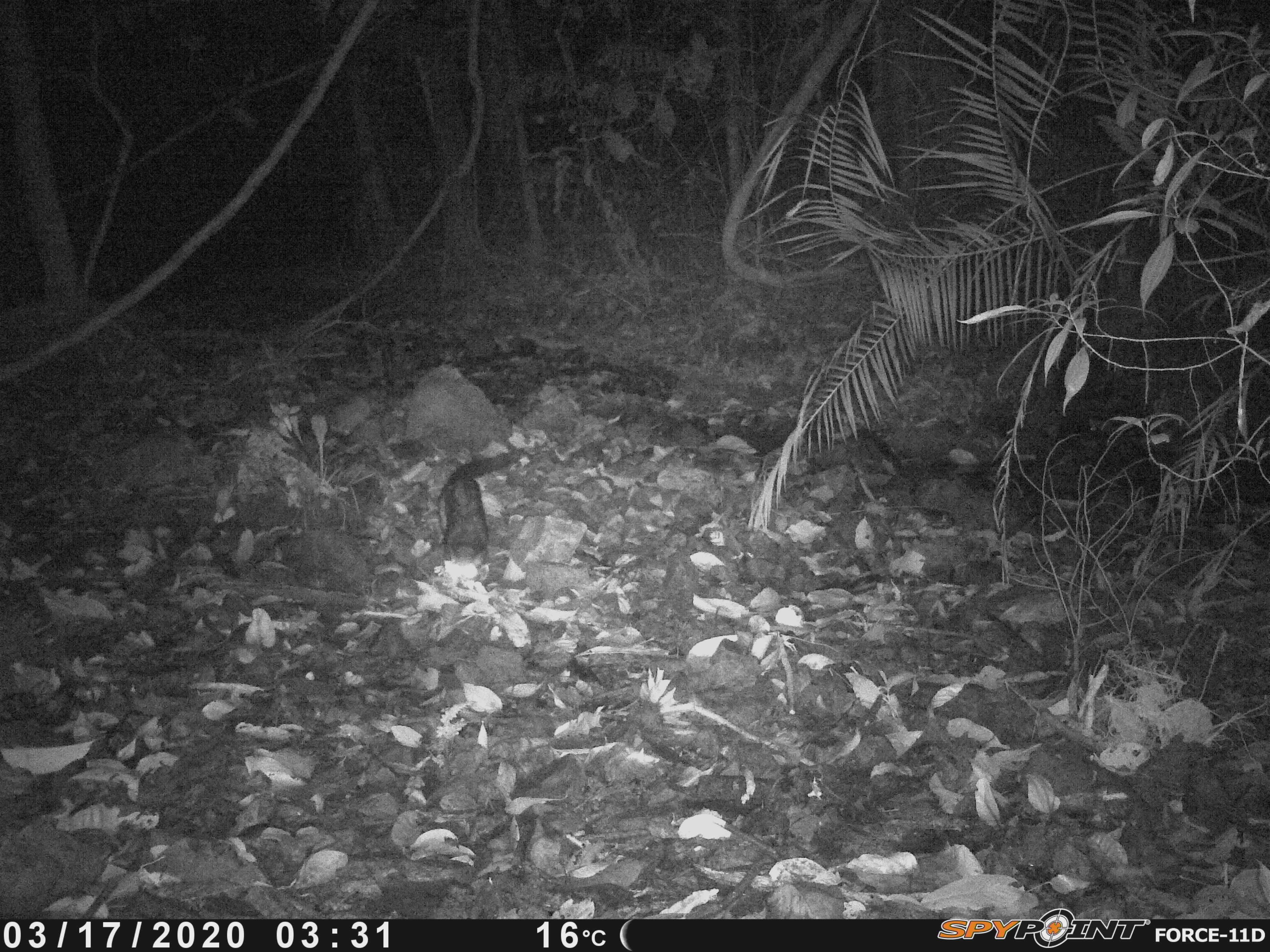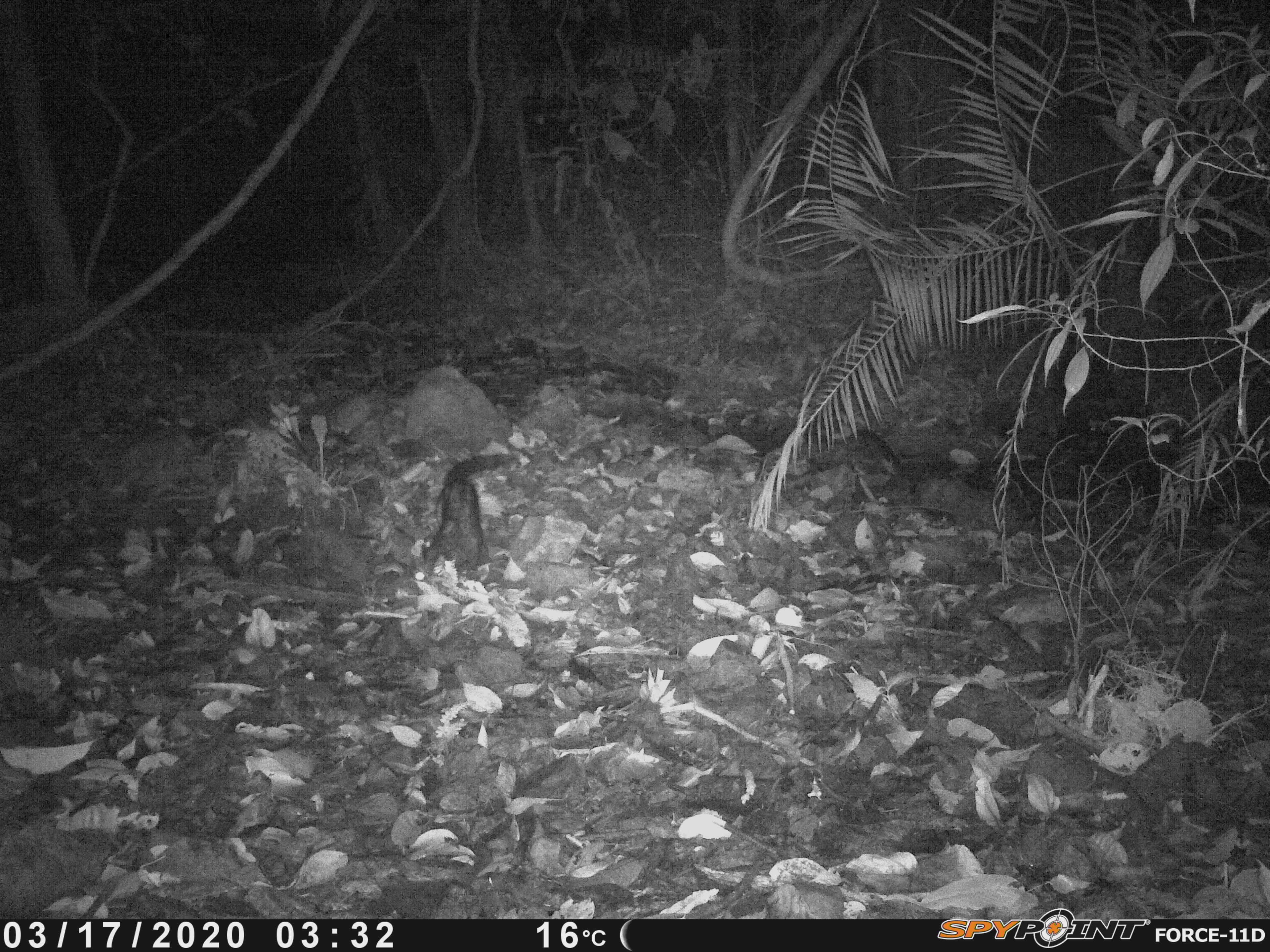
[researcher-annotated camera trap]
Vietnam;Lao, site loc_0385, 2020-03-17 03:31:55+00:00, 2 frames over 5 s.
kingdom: Animalia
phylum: Chordata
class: Mammalia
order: Carnivora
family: Viverridae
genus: Paradoxurus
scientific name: Paradoxurus hermaphroditus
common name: common palm civet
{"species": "common palm civet (Paradoxurus hermaphroditus)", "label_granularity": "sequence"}